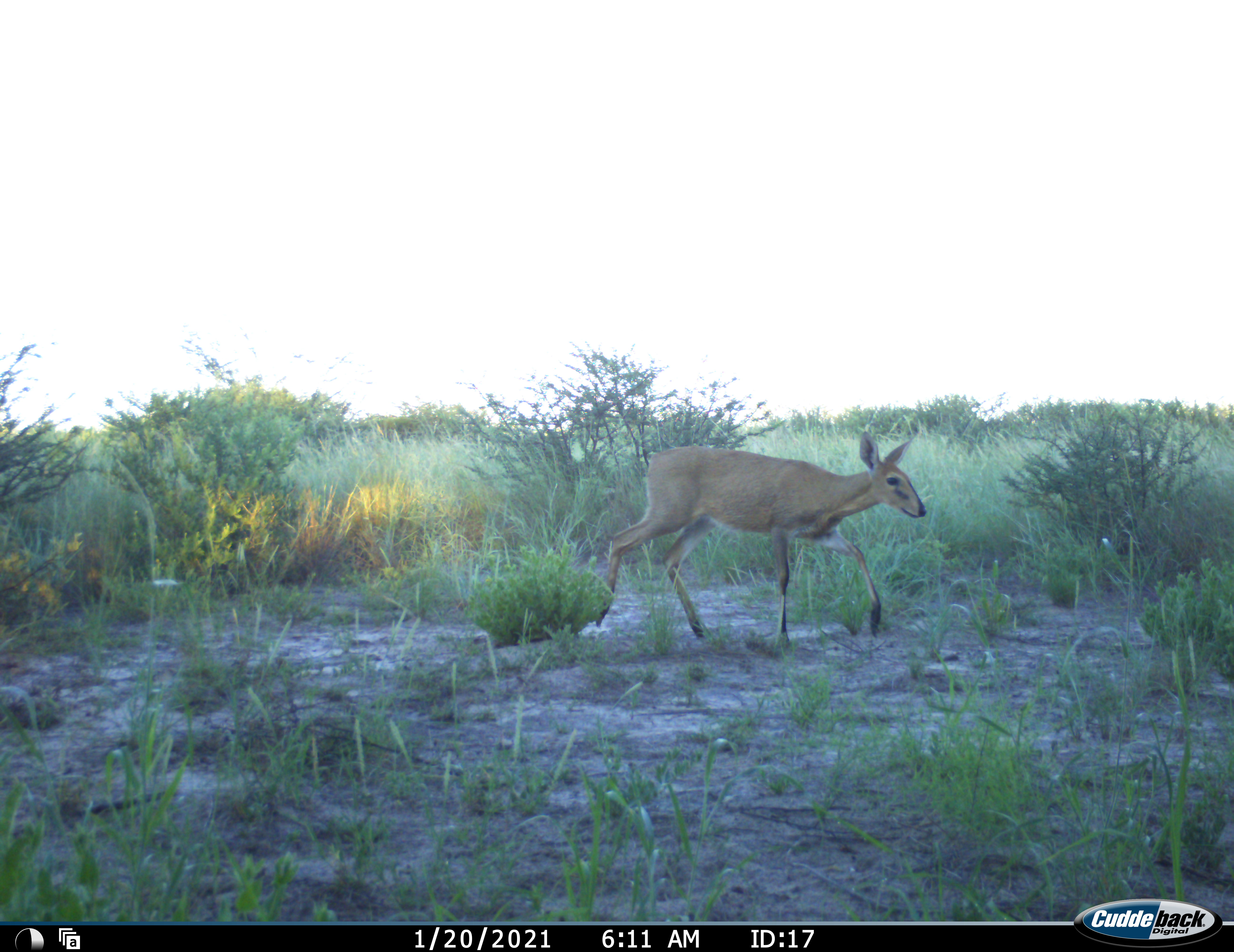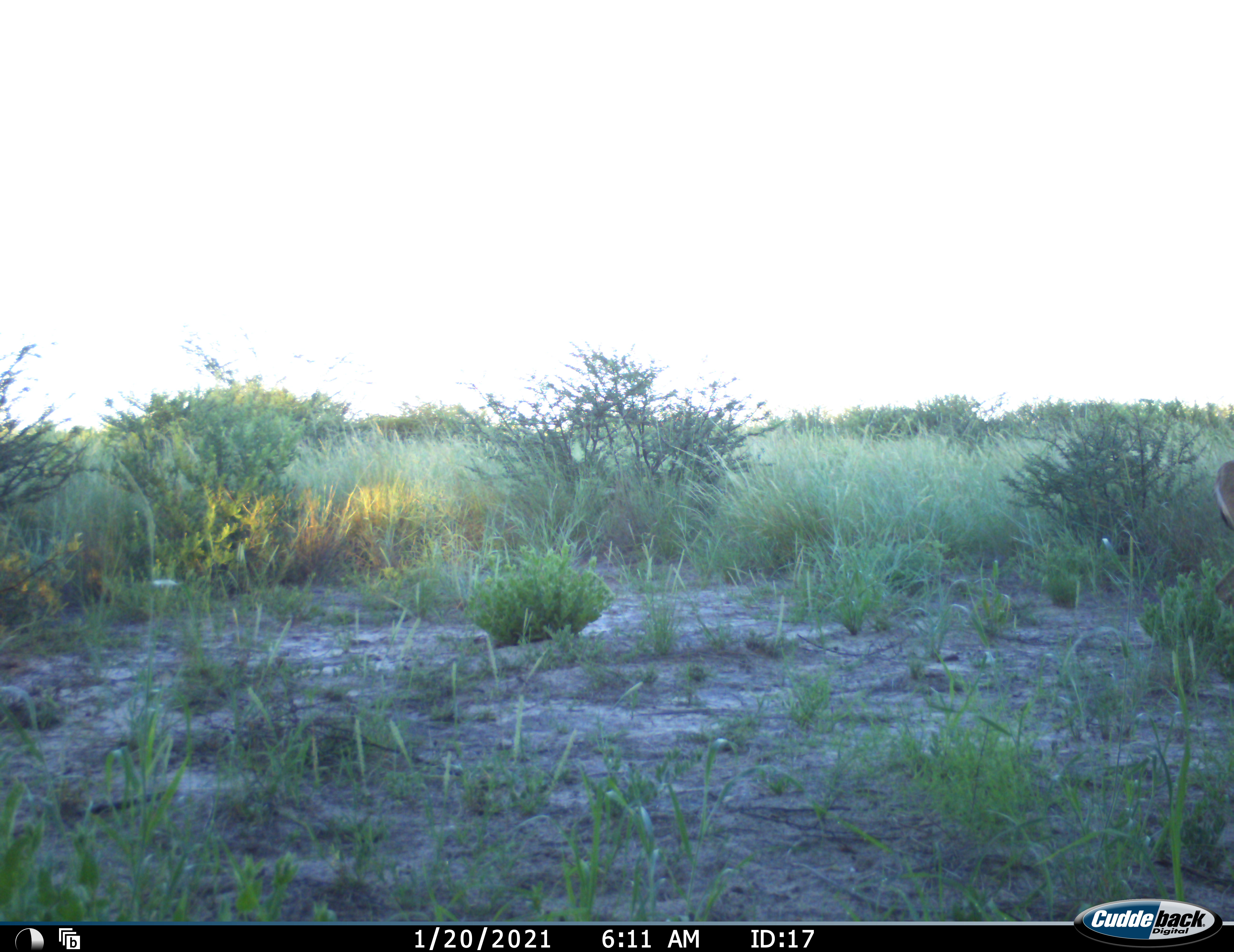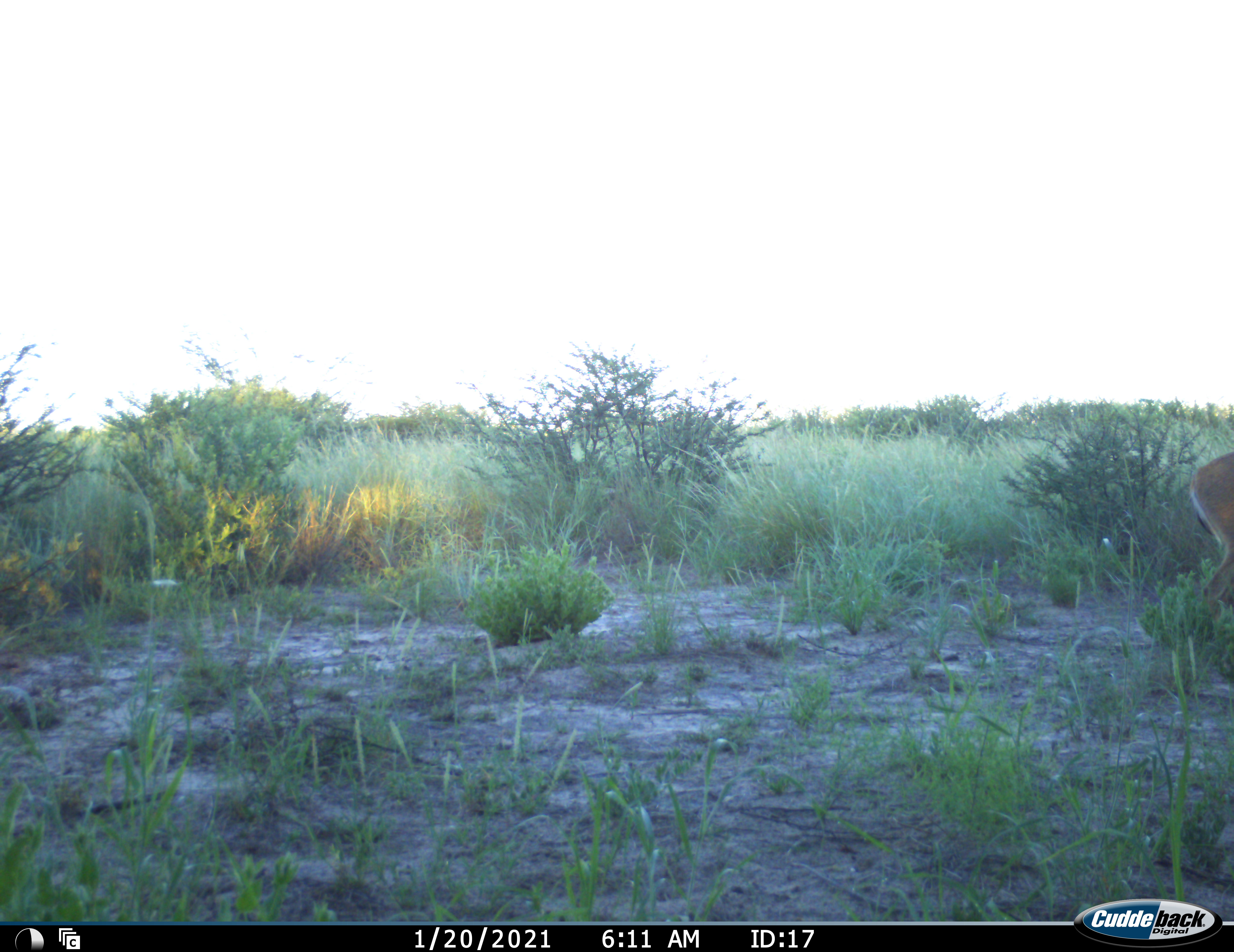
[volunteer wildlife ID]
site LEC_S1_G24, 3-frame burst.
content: unidentified animal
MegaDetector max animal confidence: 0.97